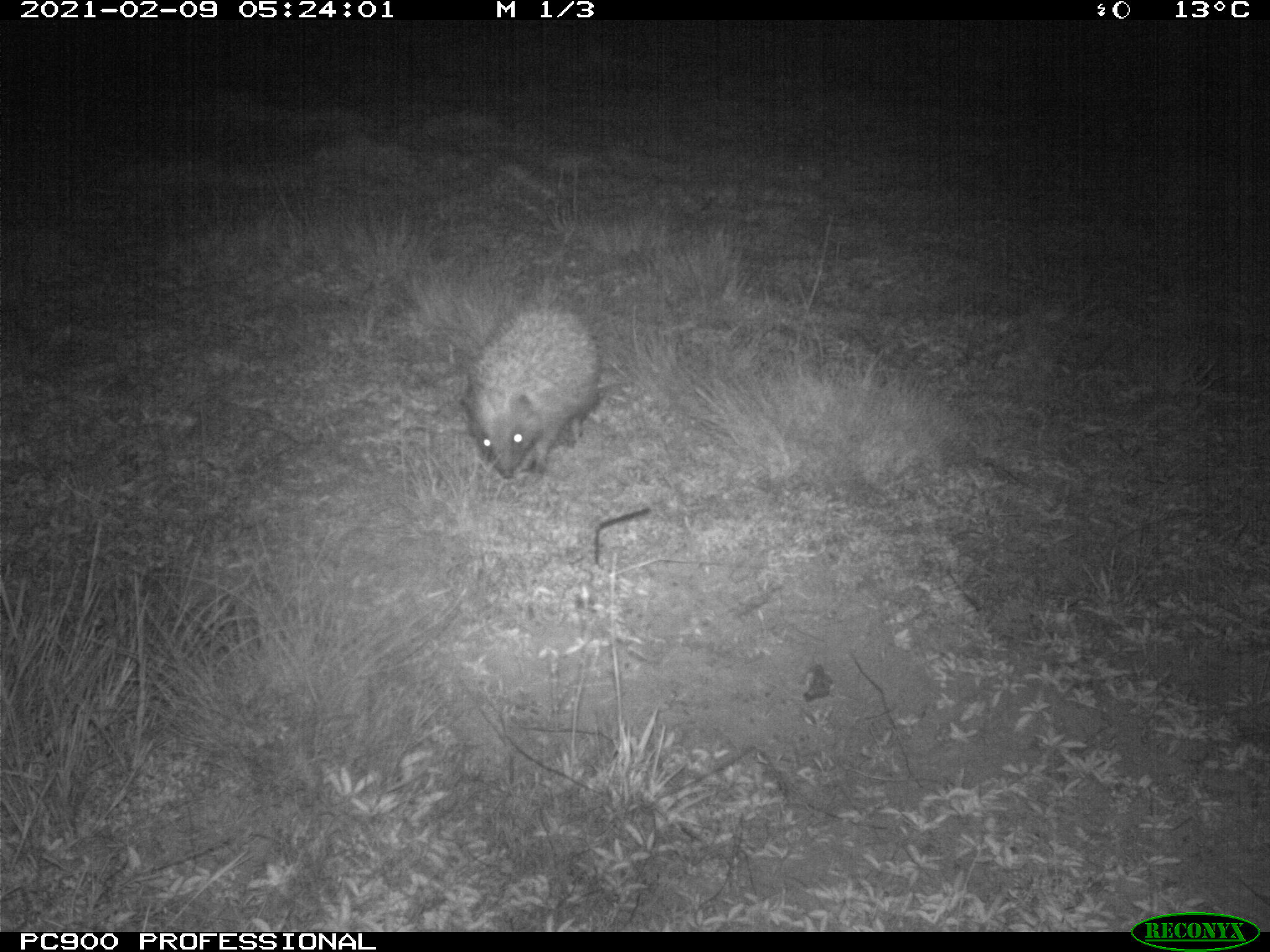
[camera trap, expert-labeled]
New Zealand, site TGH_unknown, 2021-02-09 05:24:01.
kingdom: Animalia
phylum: Chordata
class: Mammalia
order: Eulipotyphla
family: Erinaceidae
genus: Erinaceus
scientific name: Erinaceus europaeus europaeus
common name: european hedgehog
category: hedgehog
Hedgehog (european hedgehog) (Erinaceus europaeus europaeus).